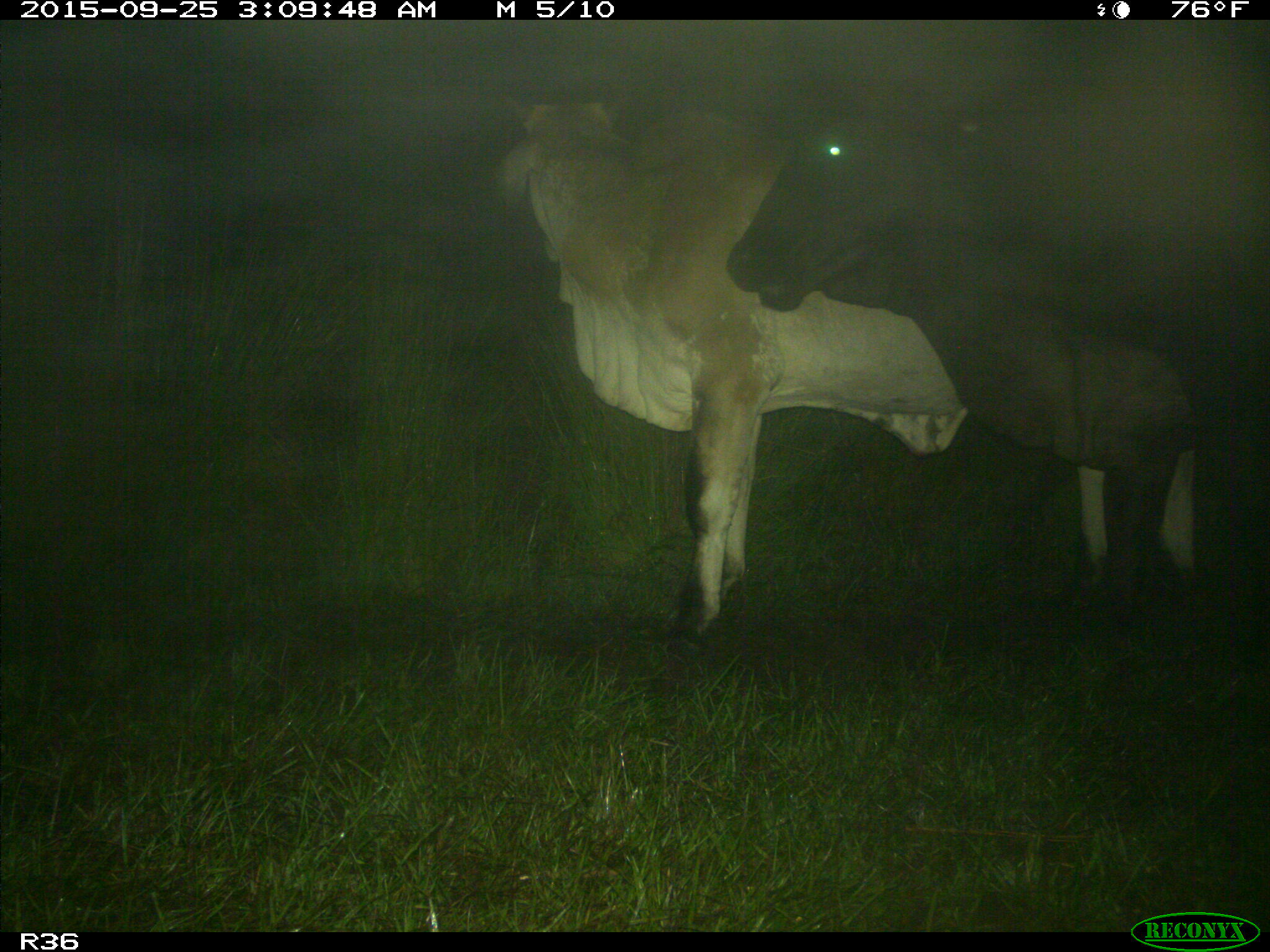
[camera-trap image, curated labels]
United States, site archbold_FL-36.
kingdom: Animalia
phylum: Chordata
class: Mammalia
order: Artiodactyla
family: Bovidae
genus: Bos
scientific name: Bos taurus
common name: domestic cow